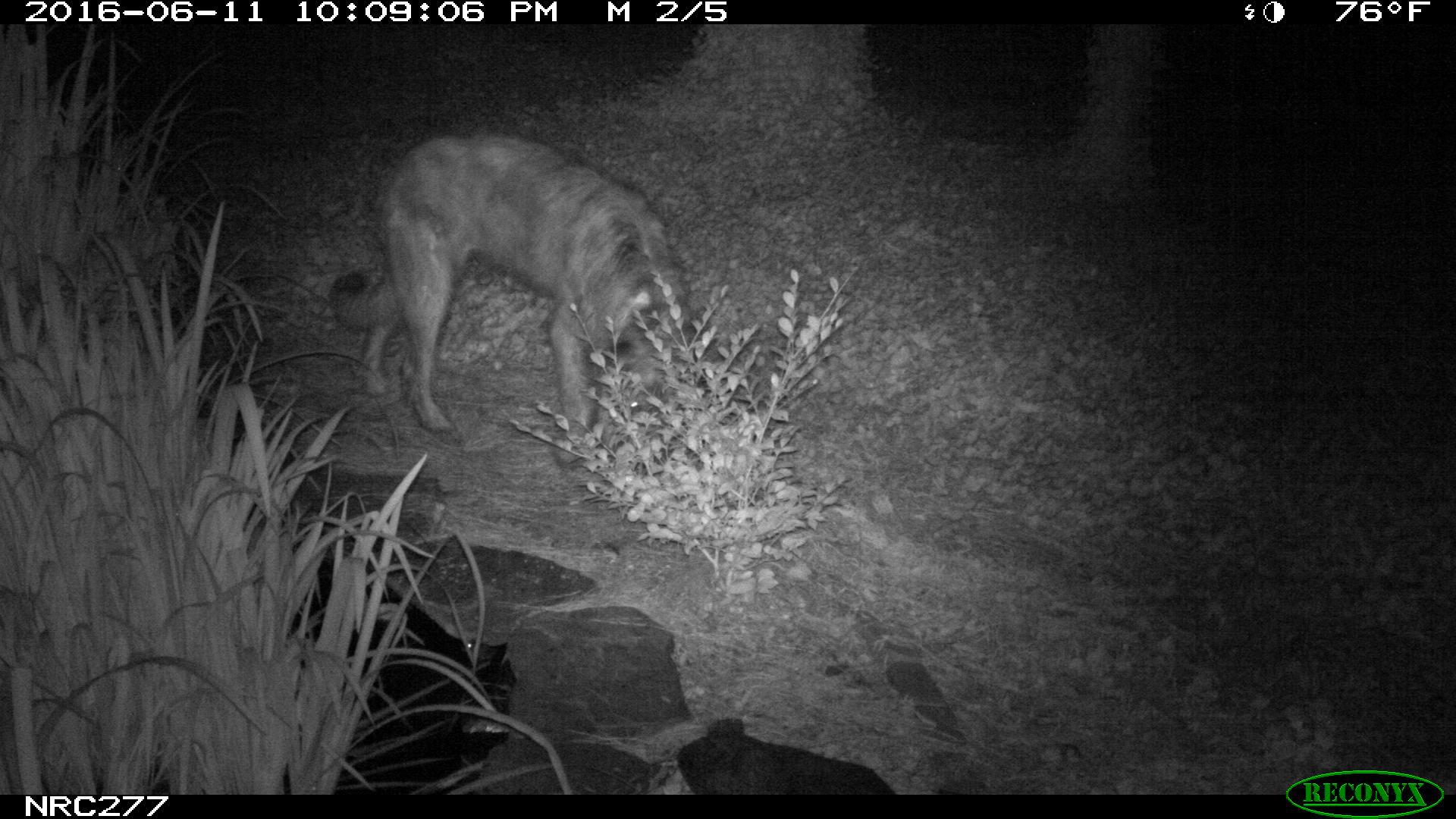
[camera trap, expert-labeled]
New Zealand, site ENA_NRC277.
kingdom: Animalia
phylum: Chordata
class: Mammalia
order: Carnivora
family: Canidae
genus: Canis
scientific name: Canis familiaris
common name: domestic dog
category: dog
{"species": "dog (domestic dog) (Canis familiaris)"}